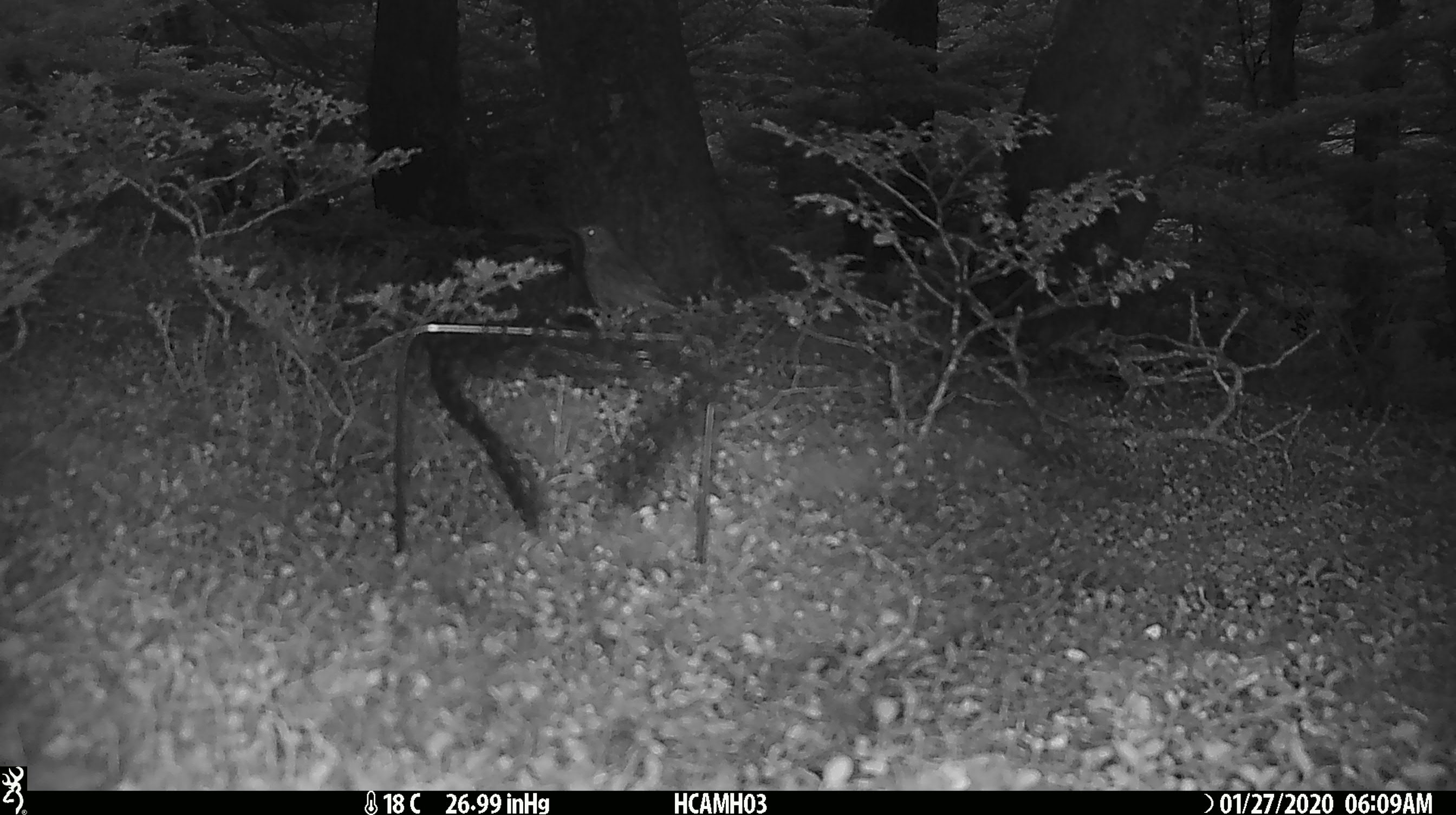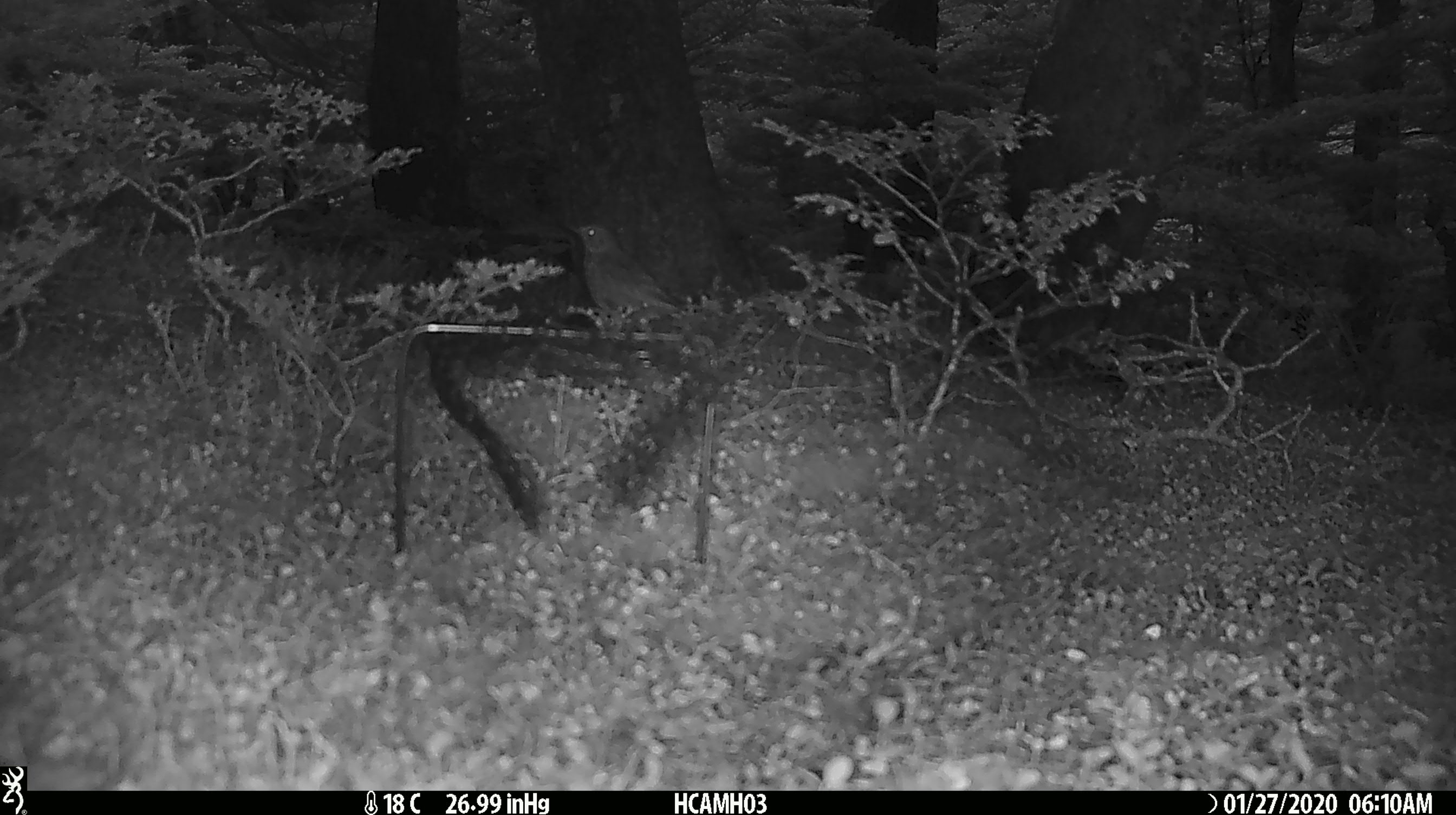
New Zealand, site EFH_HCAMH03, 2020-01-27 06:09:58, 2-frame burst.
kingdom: Animalia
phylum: Chordata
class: Aves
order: Passeriformes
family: Turdidae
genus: Turdus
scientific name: Turdus philomelos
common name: song thrush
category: thrush